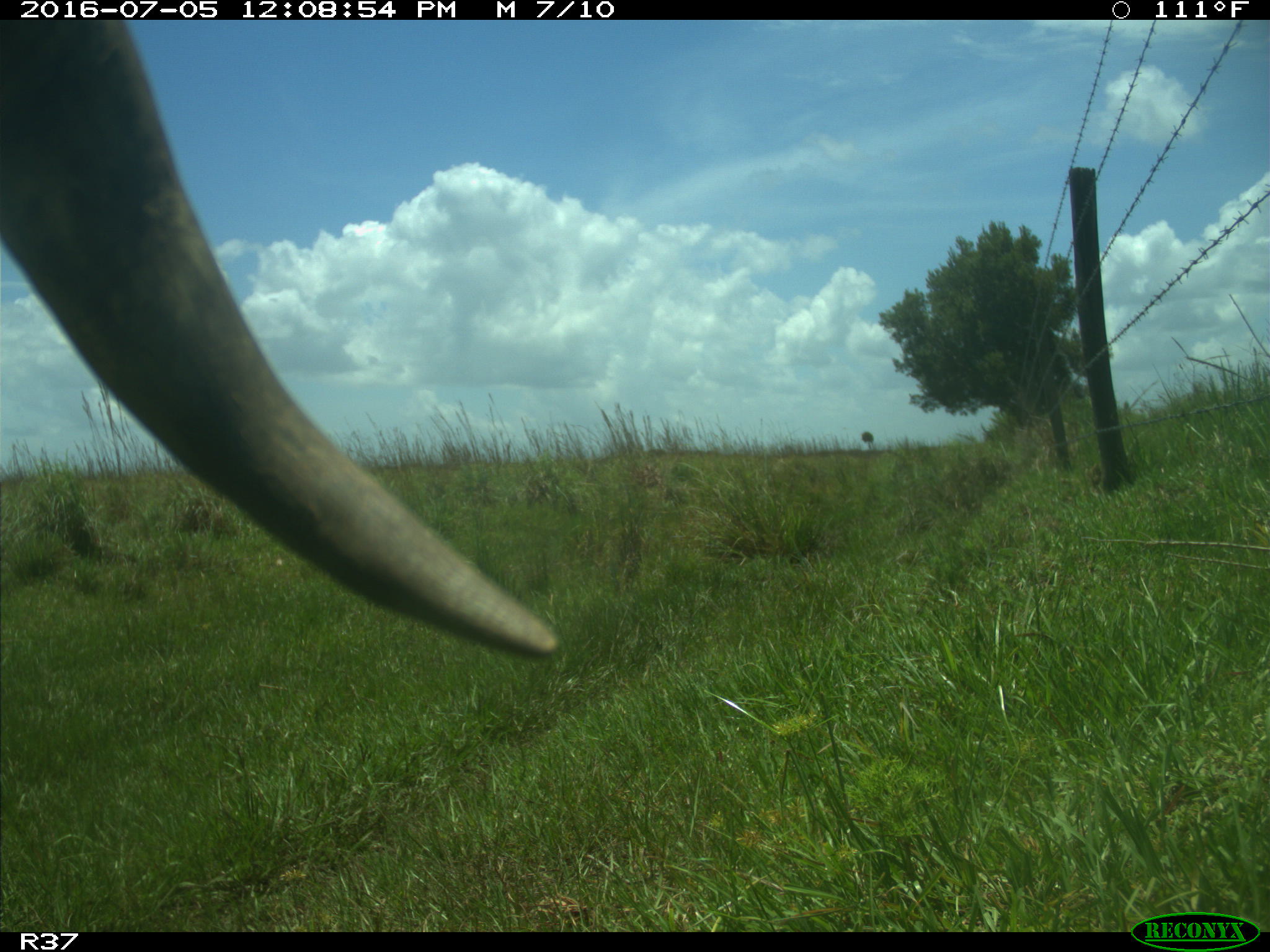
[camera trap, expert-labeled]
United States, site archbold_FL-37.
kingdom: Animalia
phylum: Chordata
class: Mammalia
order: Artiodactyla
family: Bovidae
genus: Bos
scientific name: Bos taurus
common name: domestic cow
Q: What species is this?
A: Bos taurus (domestic cow).